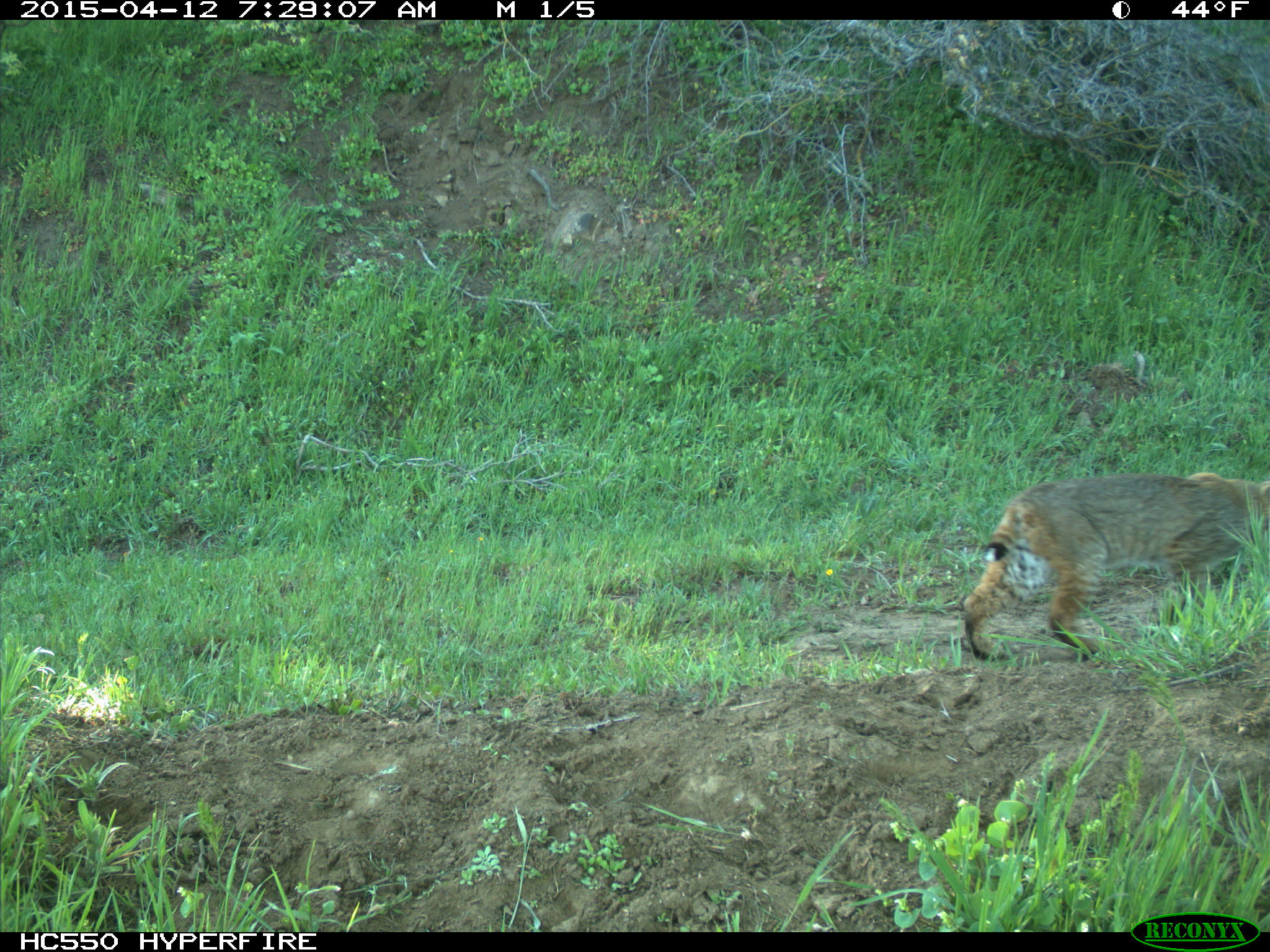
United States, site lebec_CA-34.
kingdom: Animalia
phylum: Chordata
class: Mammalia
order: Carnivora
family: Felidae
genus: Lynx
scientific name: Lynx rufus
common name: bobcat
Lynx rufus (bobcat).